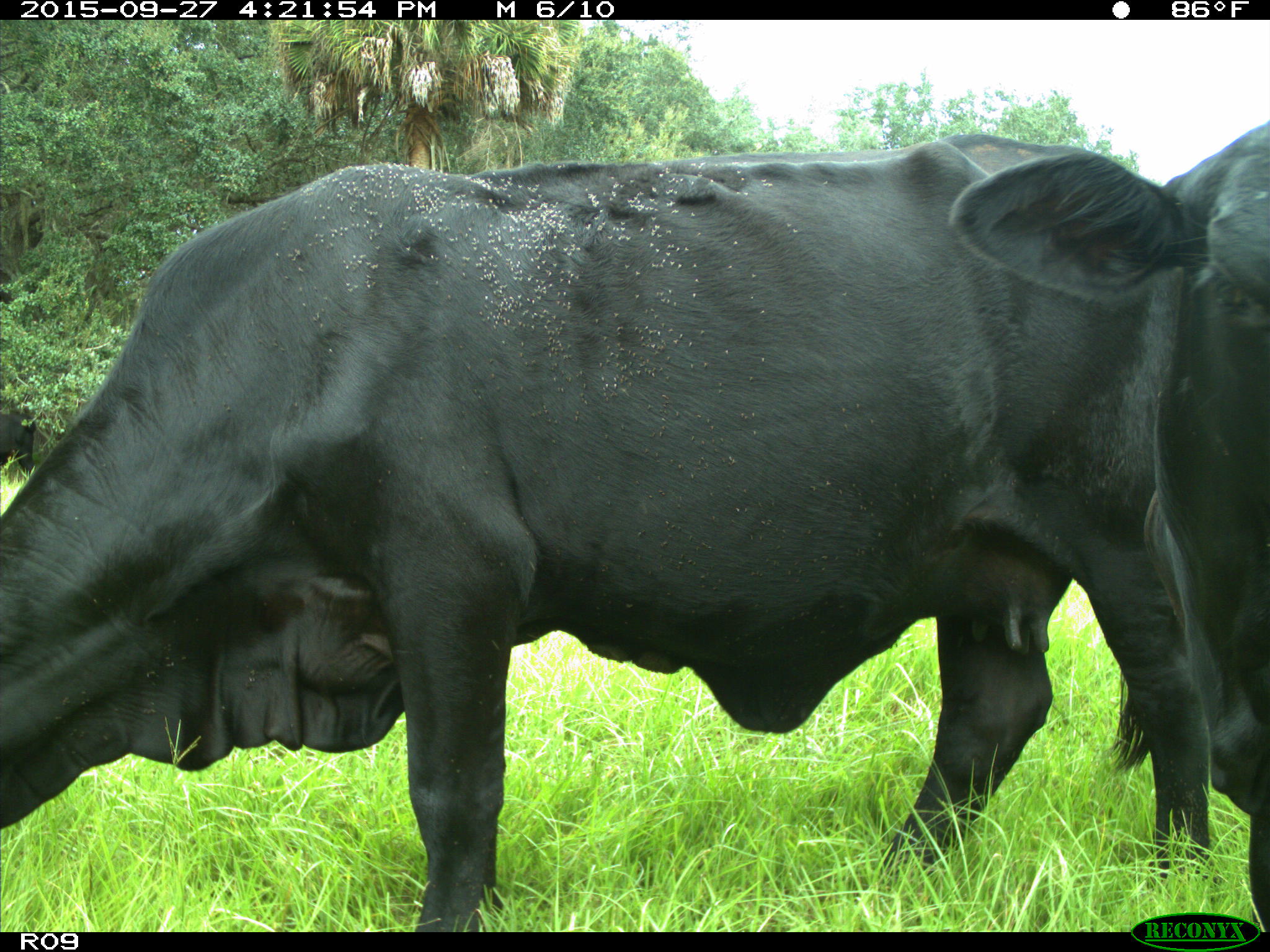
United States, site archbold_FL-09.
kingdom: Animalia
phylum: Chordata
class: Mammalia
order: Artiodactyla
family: Bovidae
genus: Bos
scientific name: Bos taurus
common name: domestic cow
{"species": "Bos taurus (domestic cow)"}